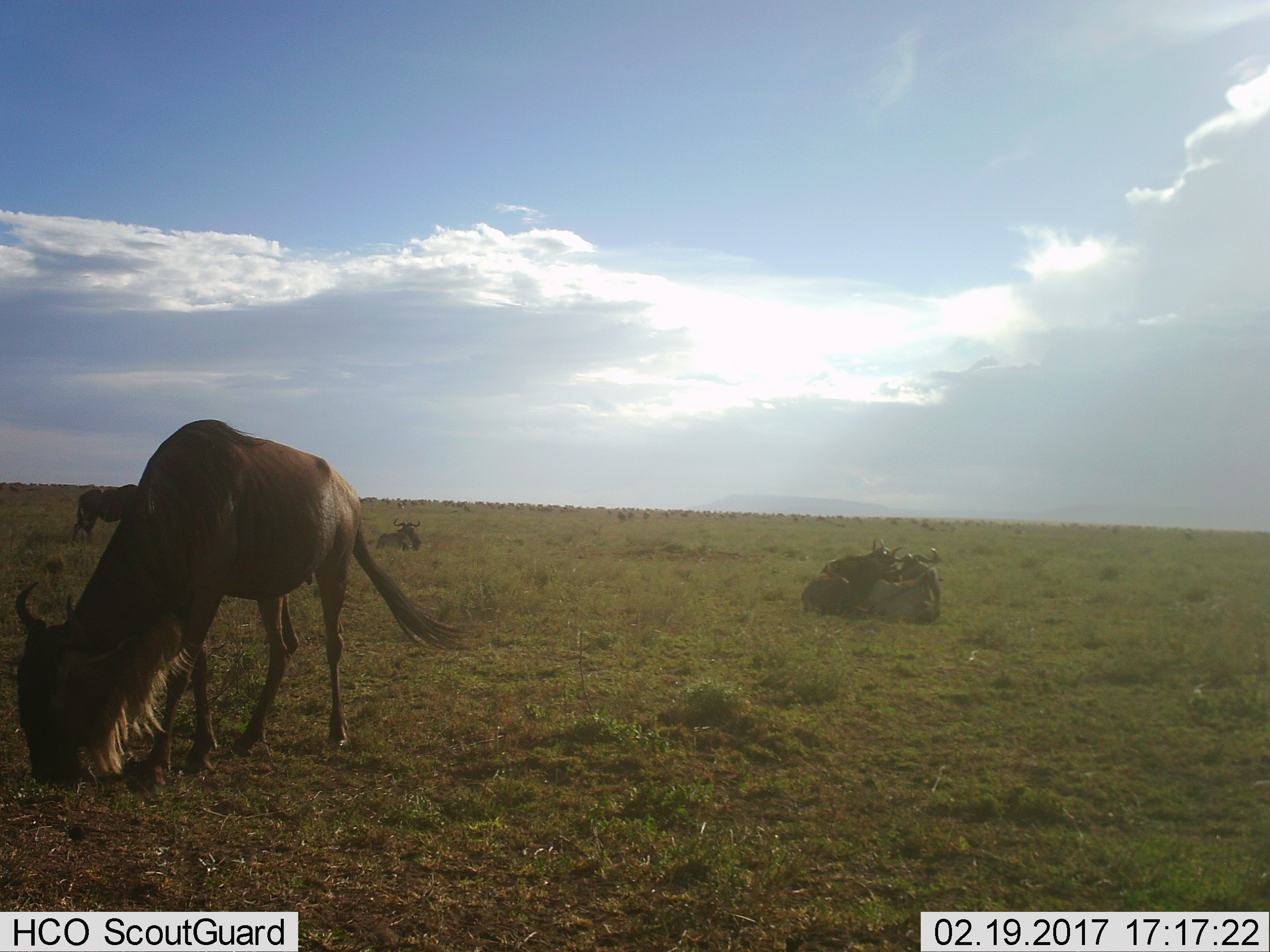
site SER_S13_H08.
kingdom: Animalia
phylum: Chordata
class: Mammalia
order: Artiodactyla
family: Bovidae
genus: Connochaetes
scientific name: Connochaetes taurinus taurinus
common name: blue wildebeest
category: wildebeestblue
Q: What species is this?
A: Wildebeestblue (blue wildebeest) (Connochaetes taurinus taurinus).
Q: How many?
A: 6.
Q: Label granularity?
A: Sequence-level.